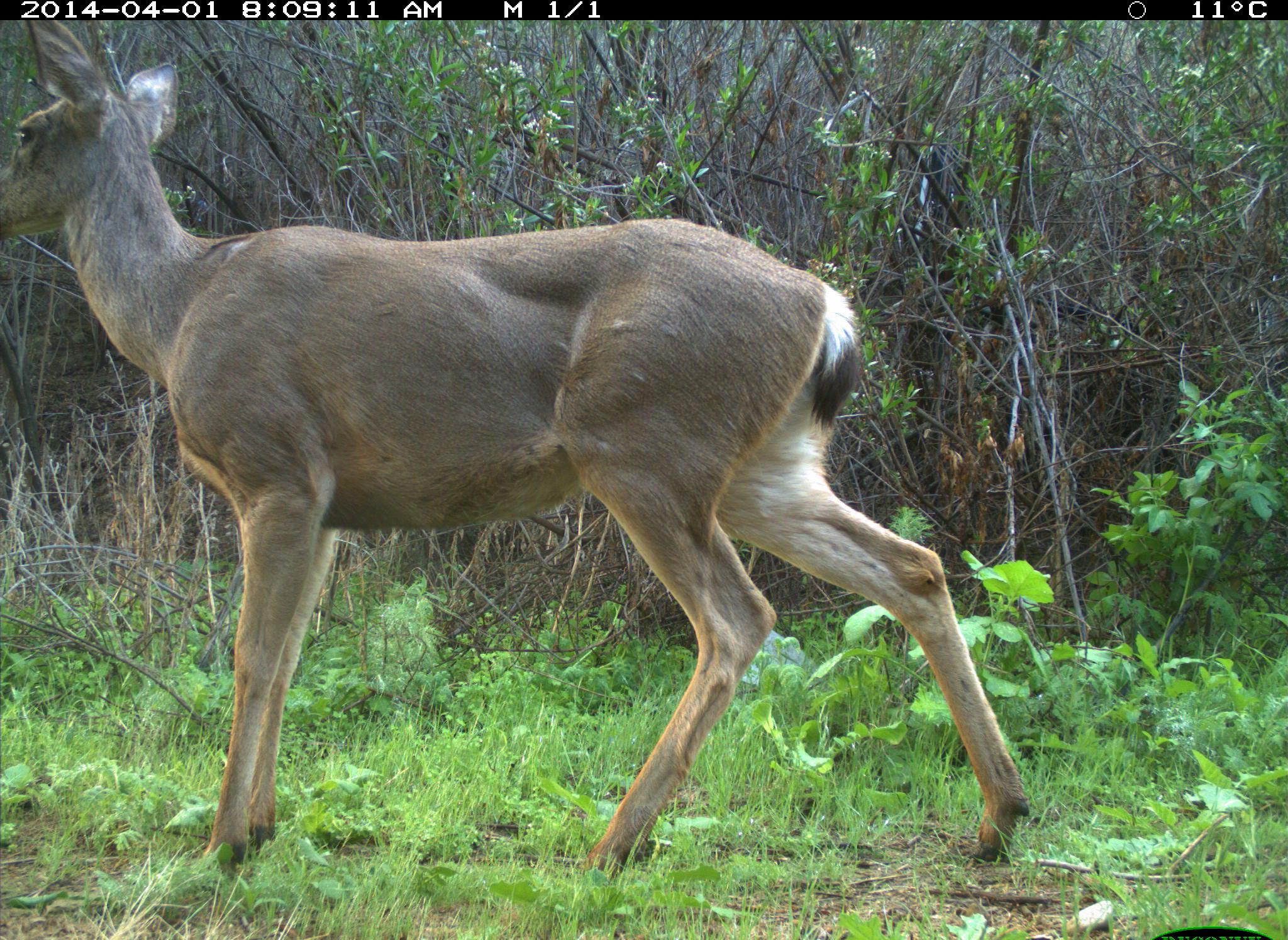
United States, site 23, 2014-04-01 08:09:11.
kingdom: Animalia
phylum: Chordata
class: Mammalia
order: Artiodactyla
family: Cervidae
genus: Odocoileus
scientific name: Odocoileus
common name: deer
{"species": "deer (Odocoileus)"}